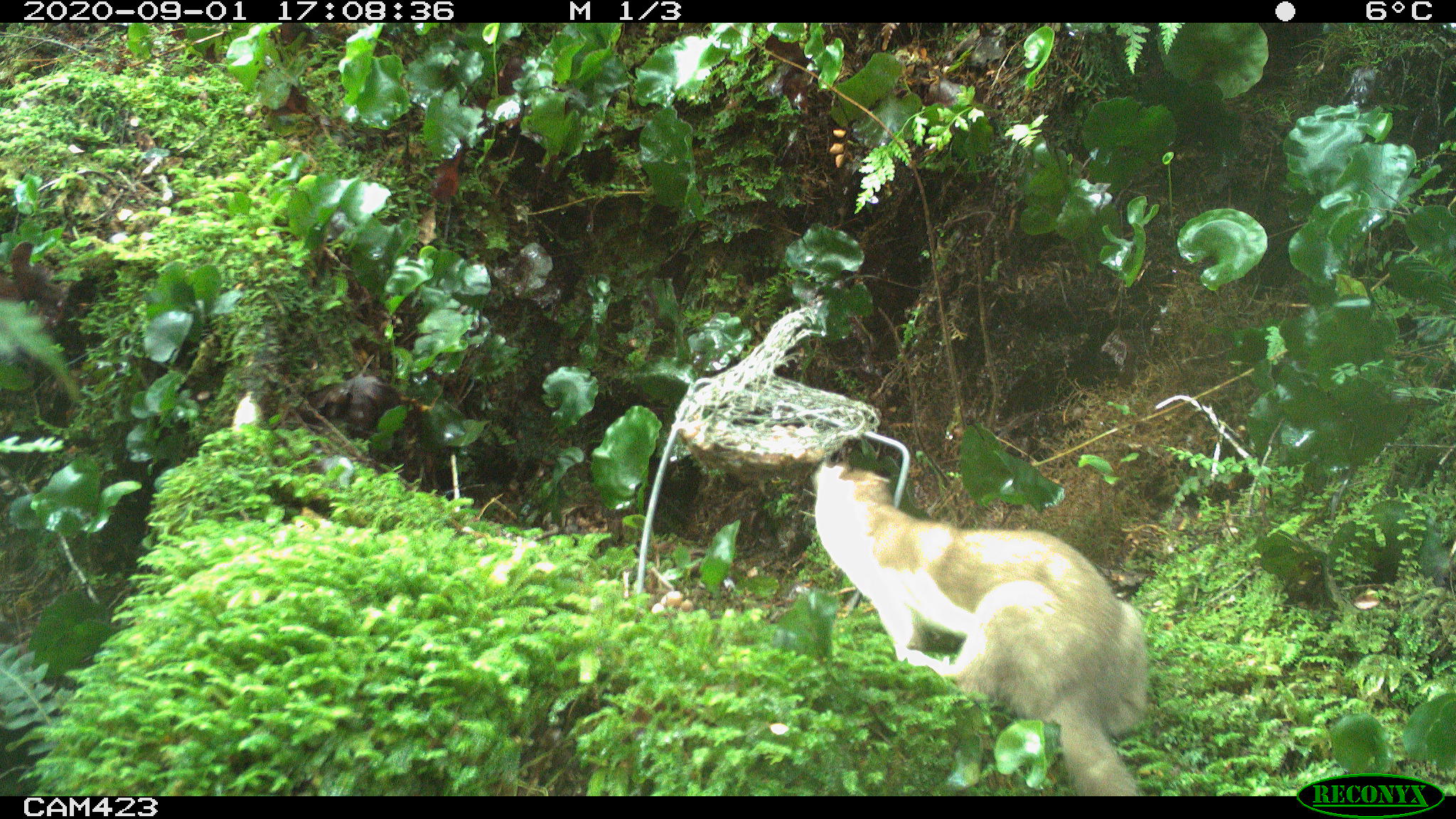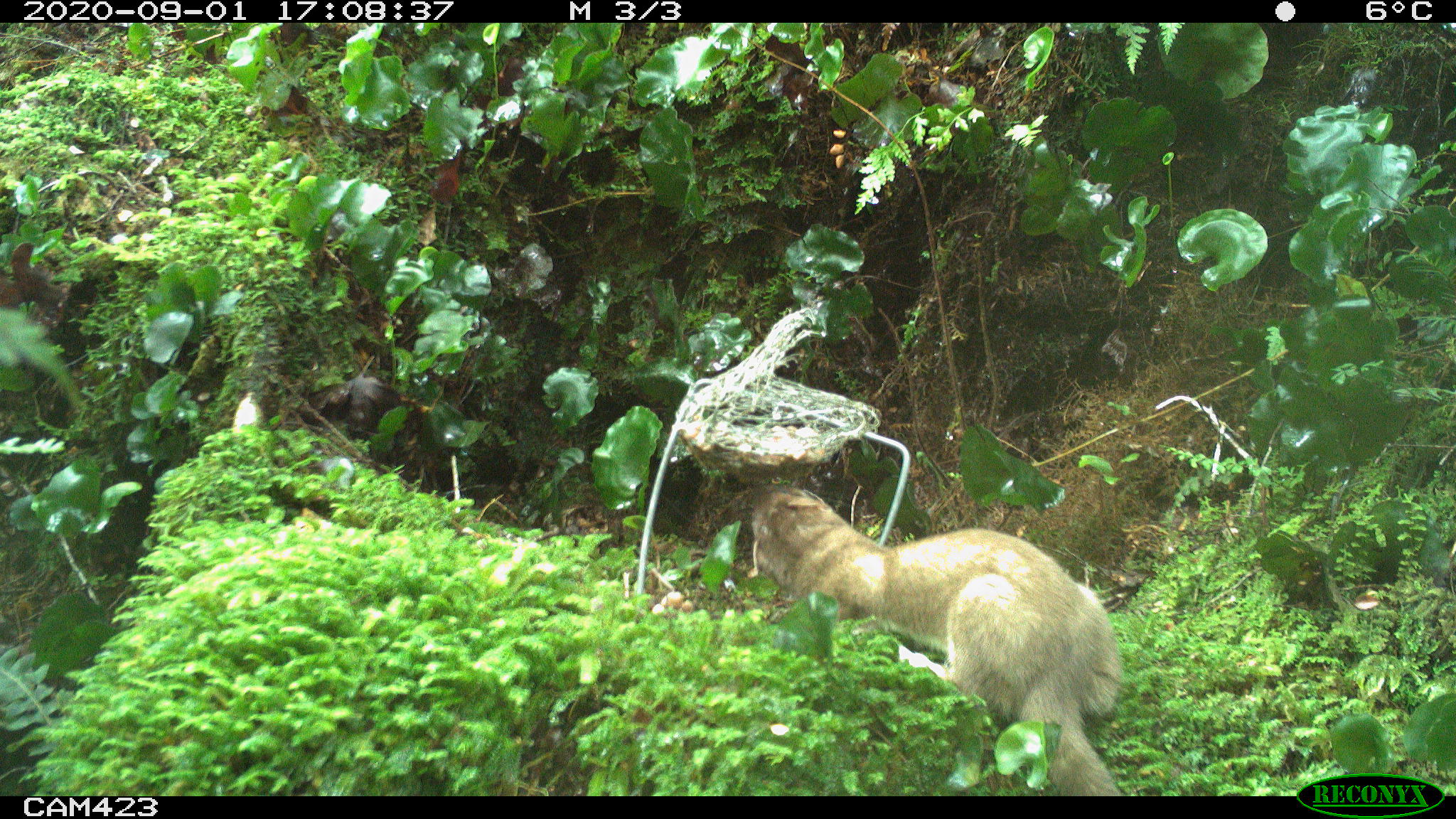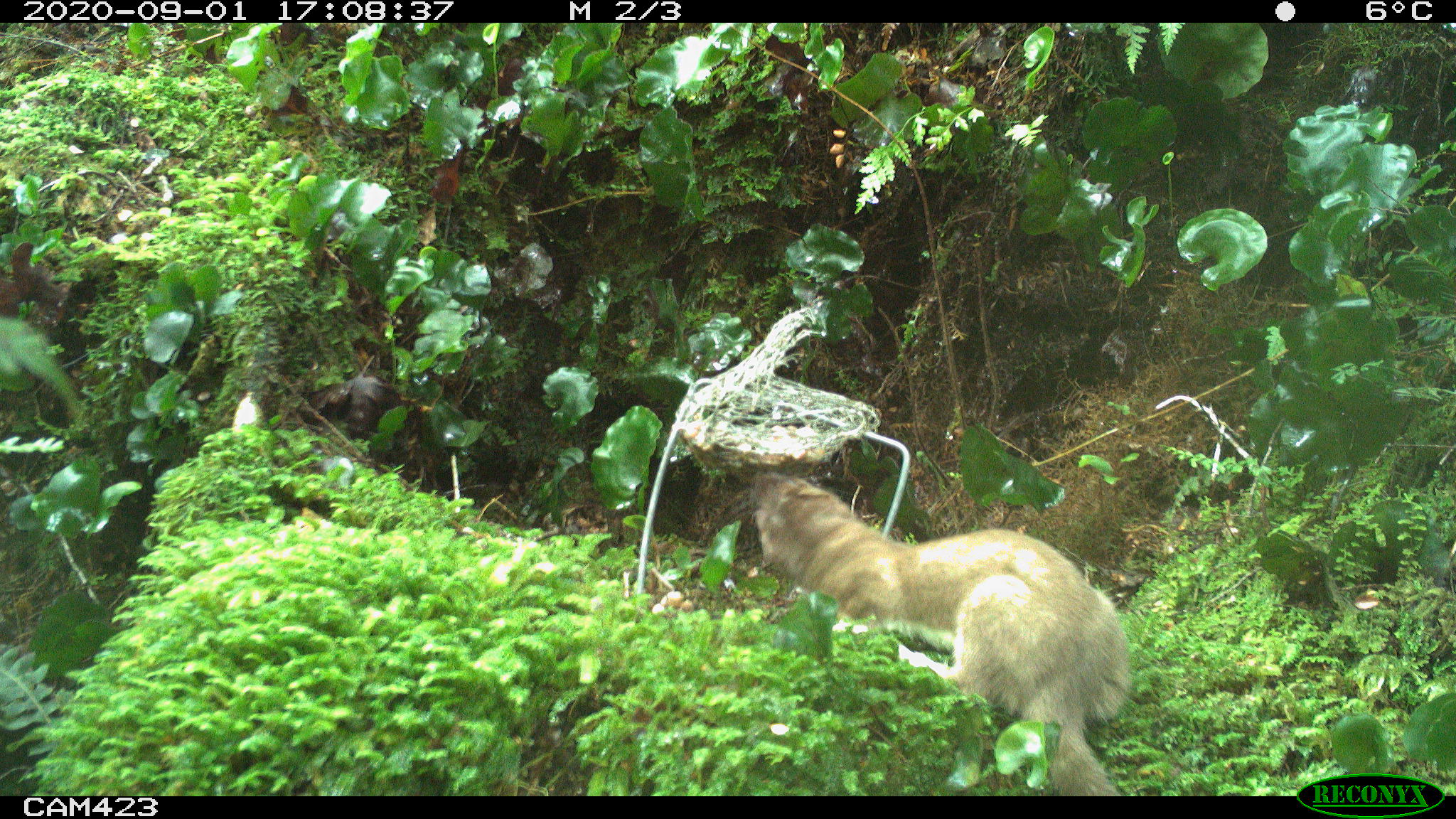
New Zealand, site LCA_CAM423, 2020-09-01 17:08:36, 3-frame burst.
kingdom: Animalia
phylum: Chordata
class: Mammalia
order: Carnivora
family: Mustelidae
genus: Mustela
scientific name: Mustela erminea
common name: stoat